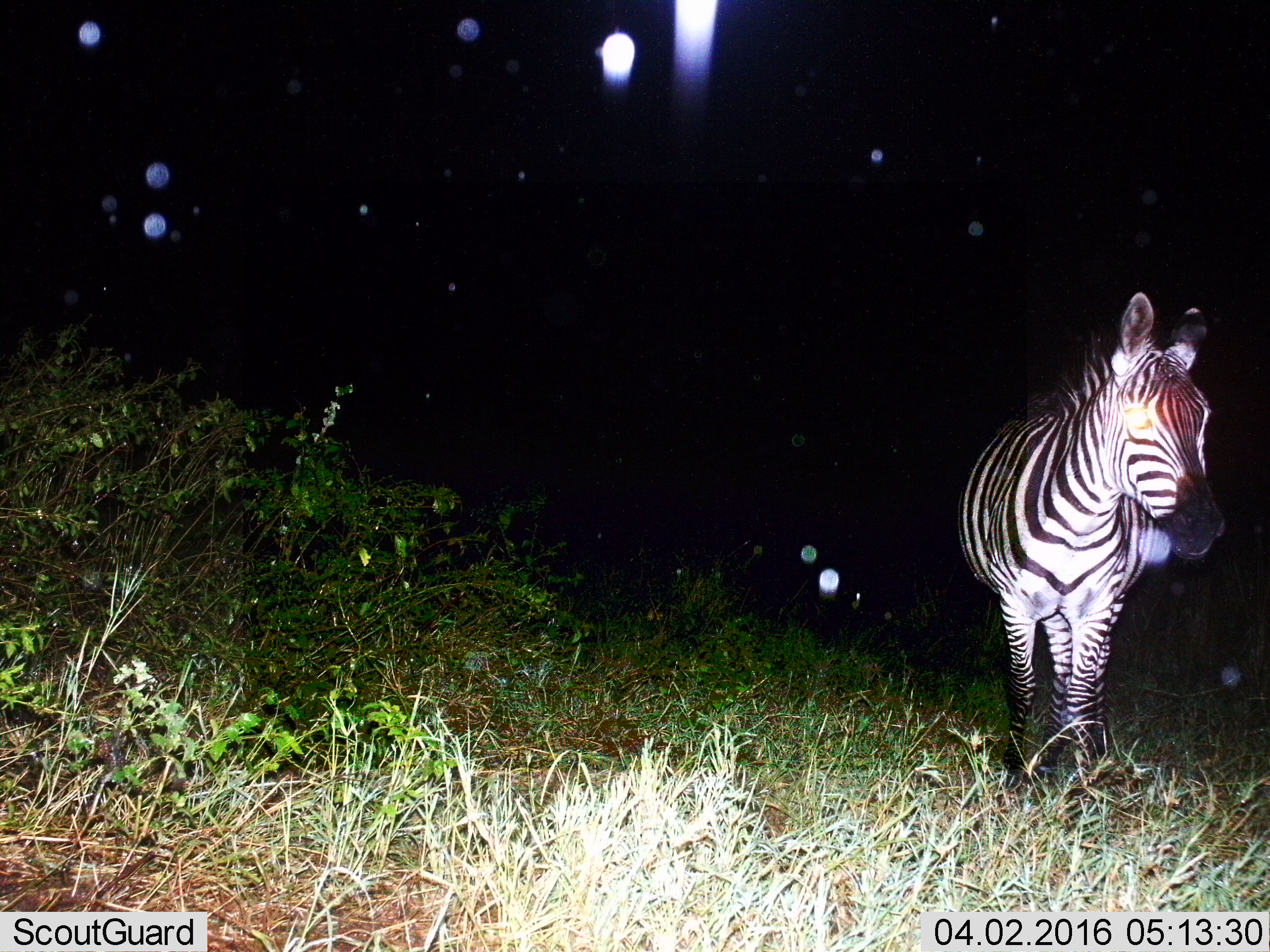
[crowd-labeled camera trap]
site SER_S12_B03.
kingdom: Animalia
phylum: Chordata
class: Mammalia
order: Perissodactyla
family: Equidae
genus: Equus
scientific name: Equus quagga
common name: plains zebra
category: zebraplains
Zebraplains (plains zebra) (Equus quagga), count 1. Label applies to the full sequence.